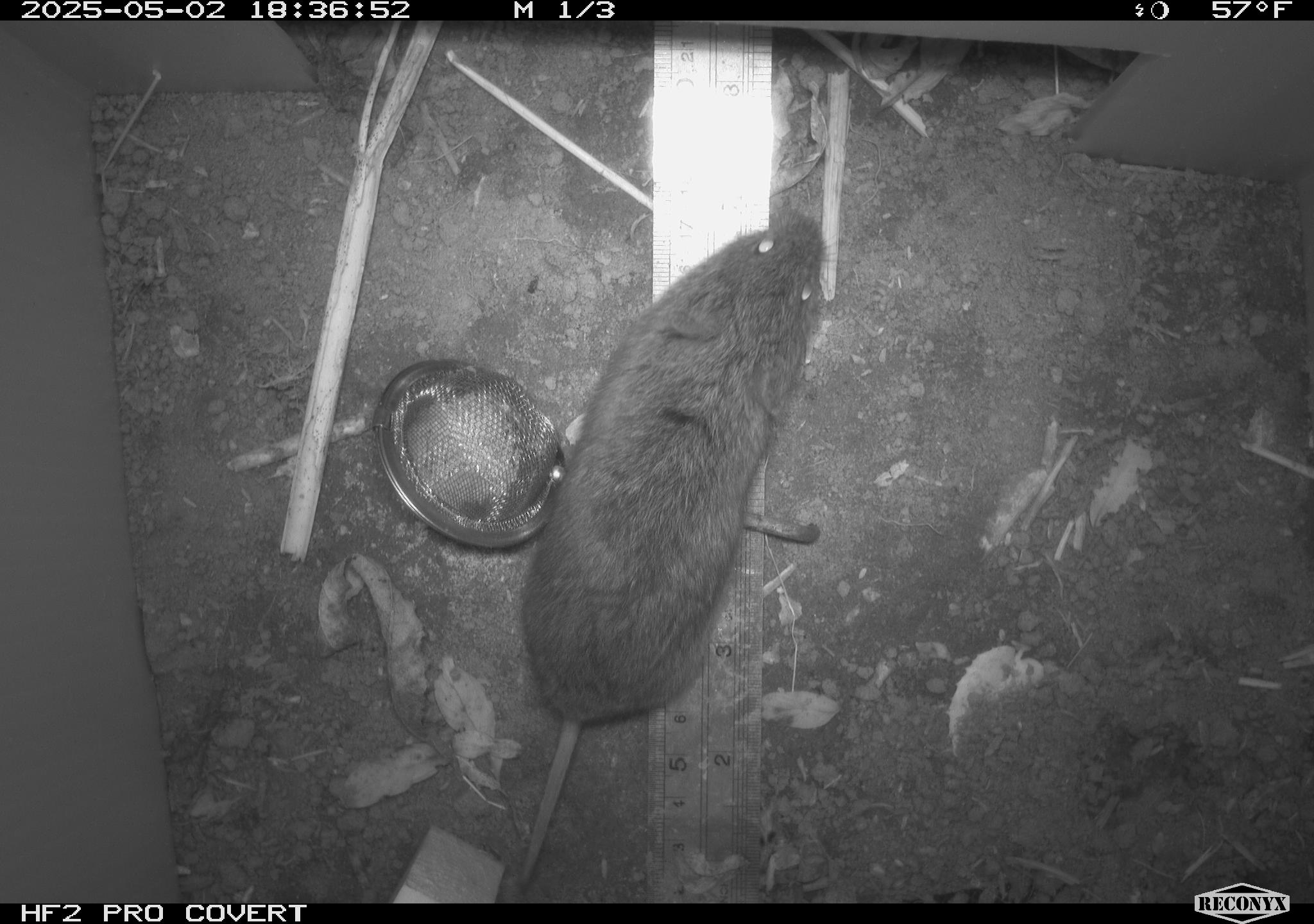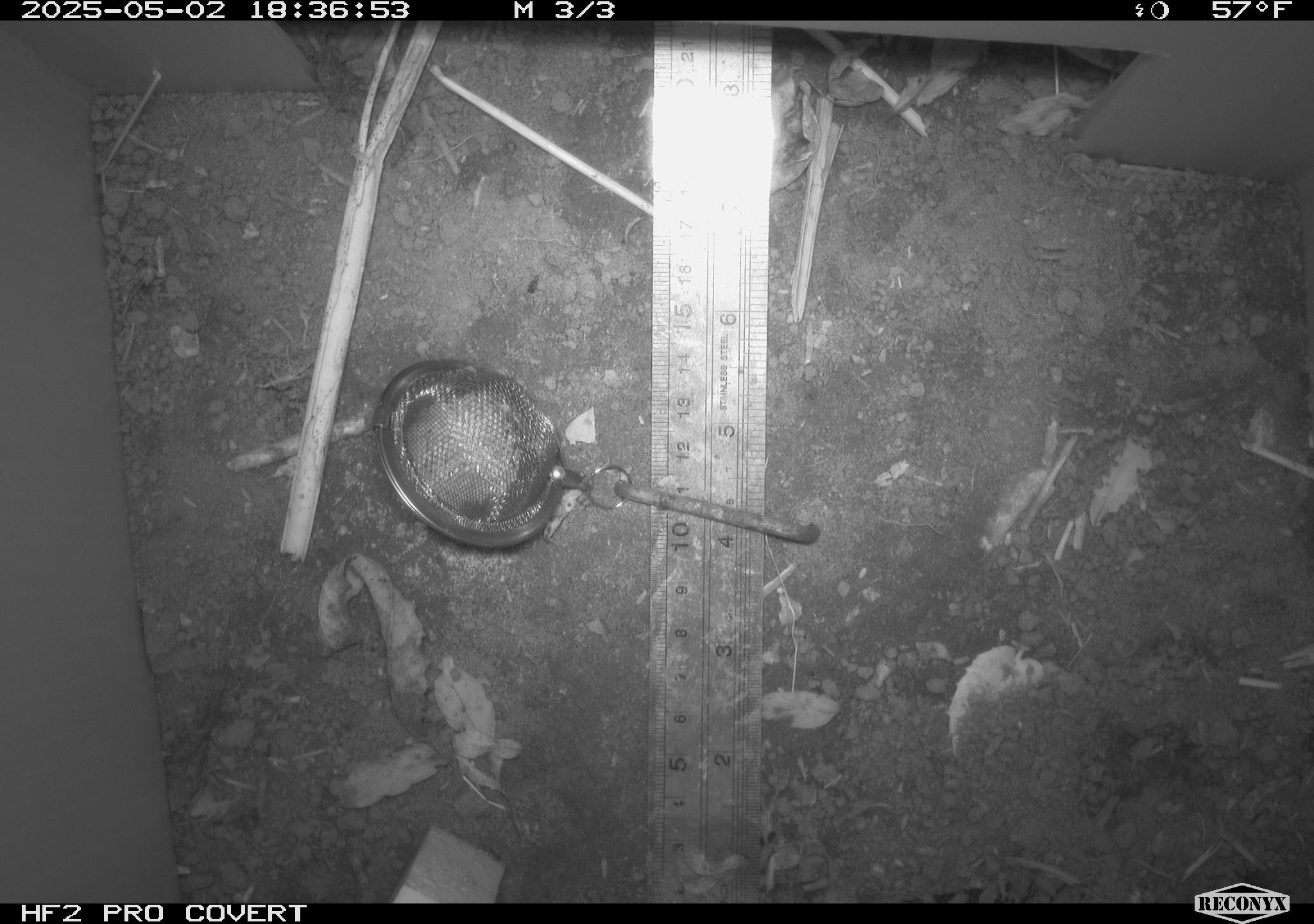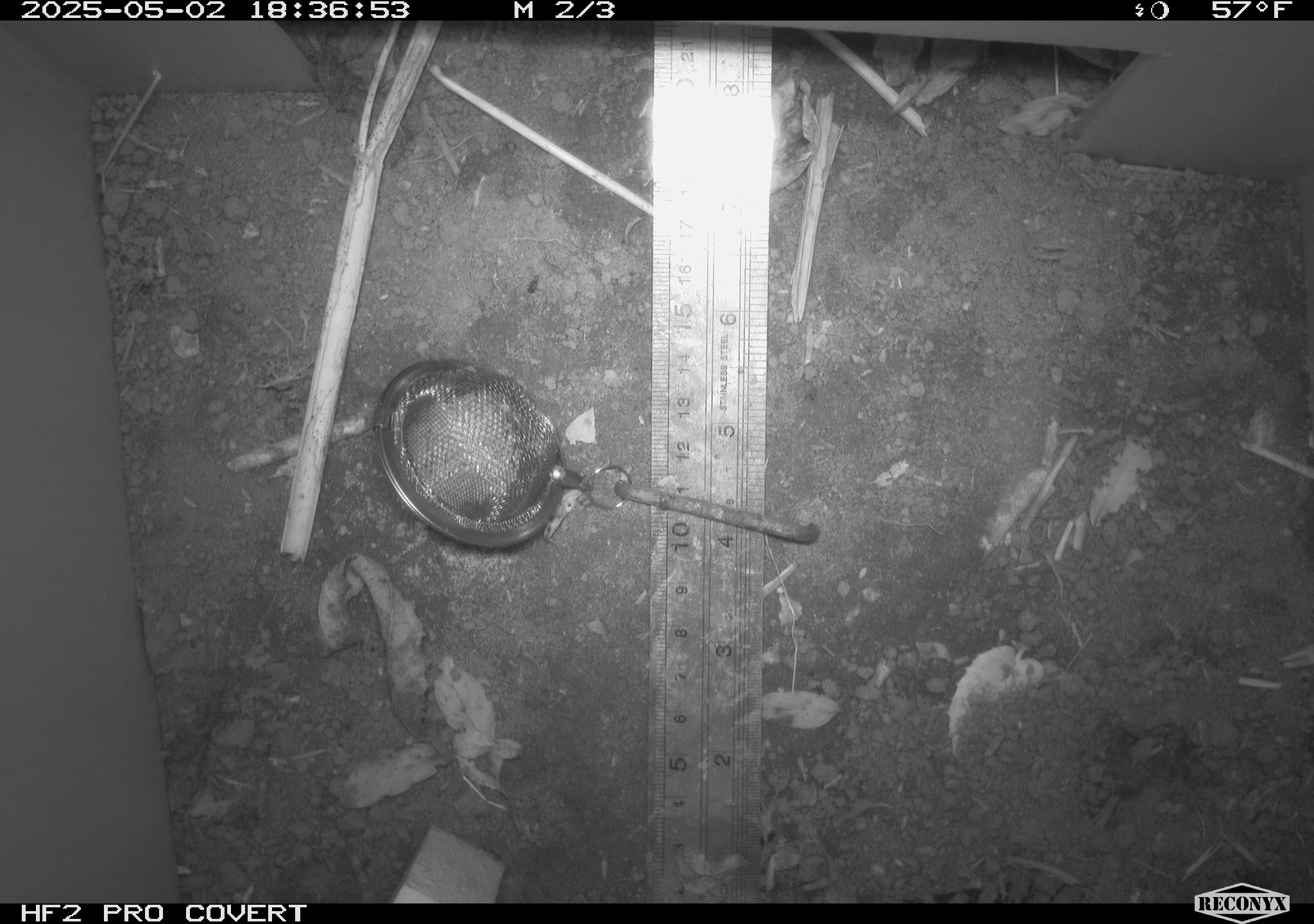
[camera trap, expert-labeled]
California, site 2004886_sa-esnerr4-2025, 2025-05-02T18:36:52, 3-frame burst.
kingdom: Animalia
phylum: Chordata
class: Mammalia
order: Rodentia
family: Cricetidae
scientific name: Arvicolinae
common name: voles, lemmings, and muskrats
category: arvicolinae subfamily